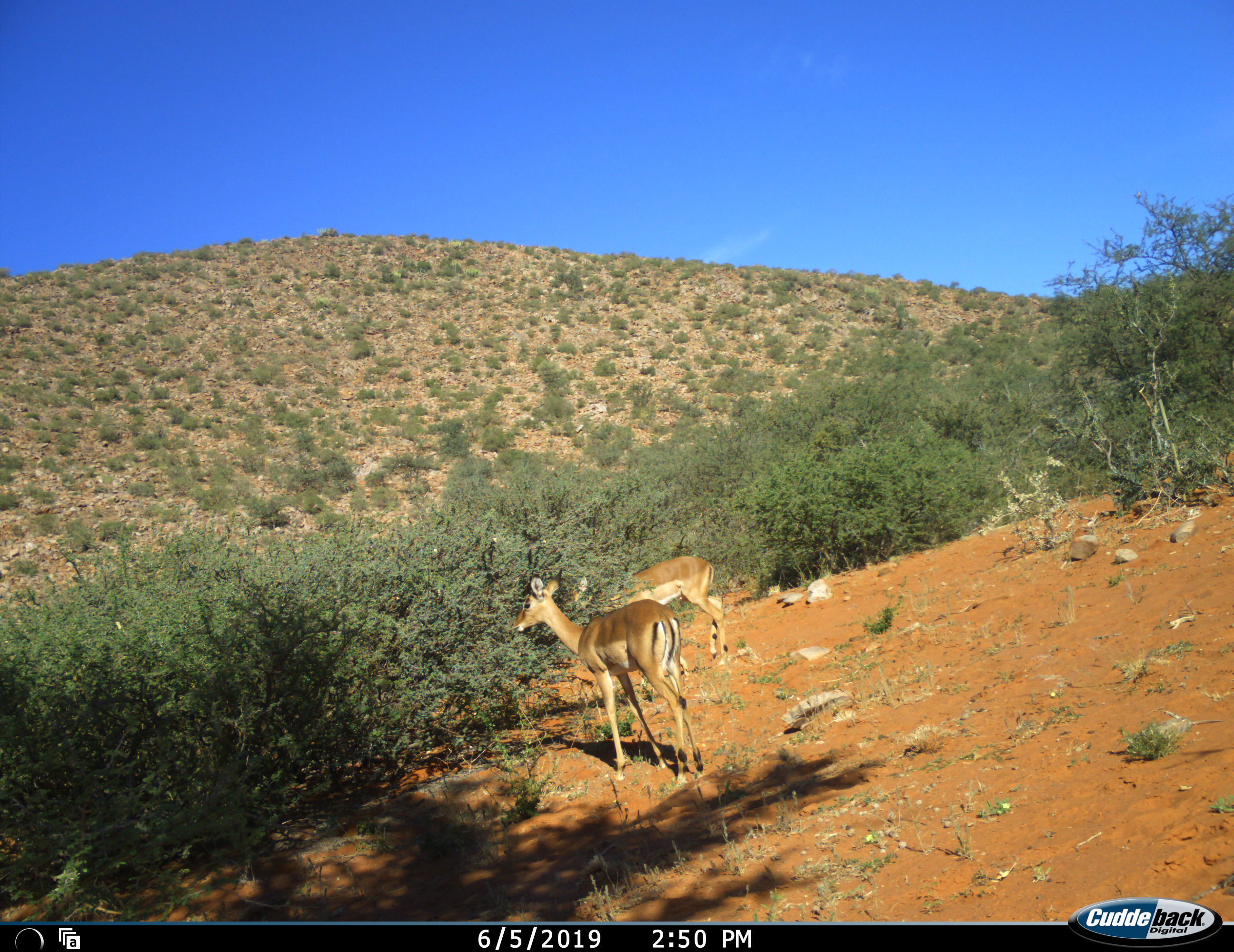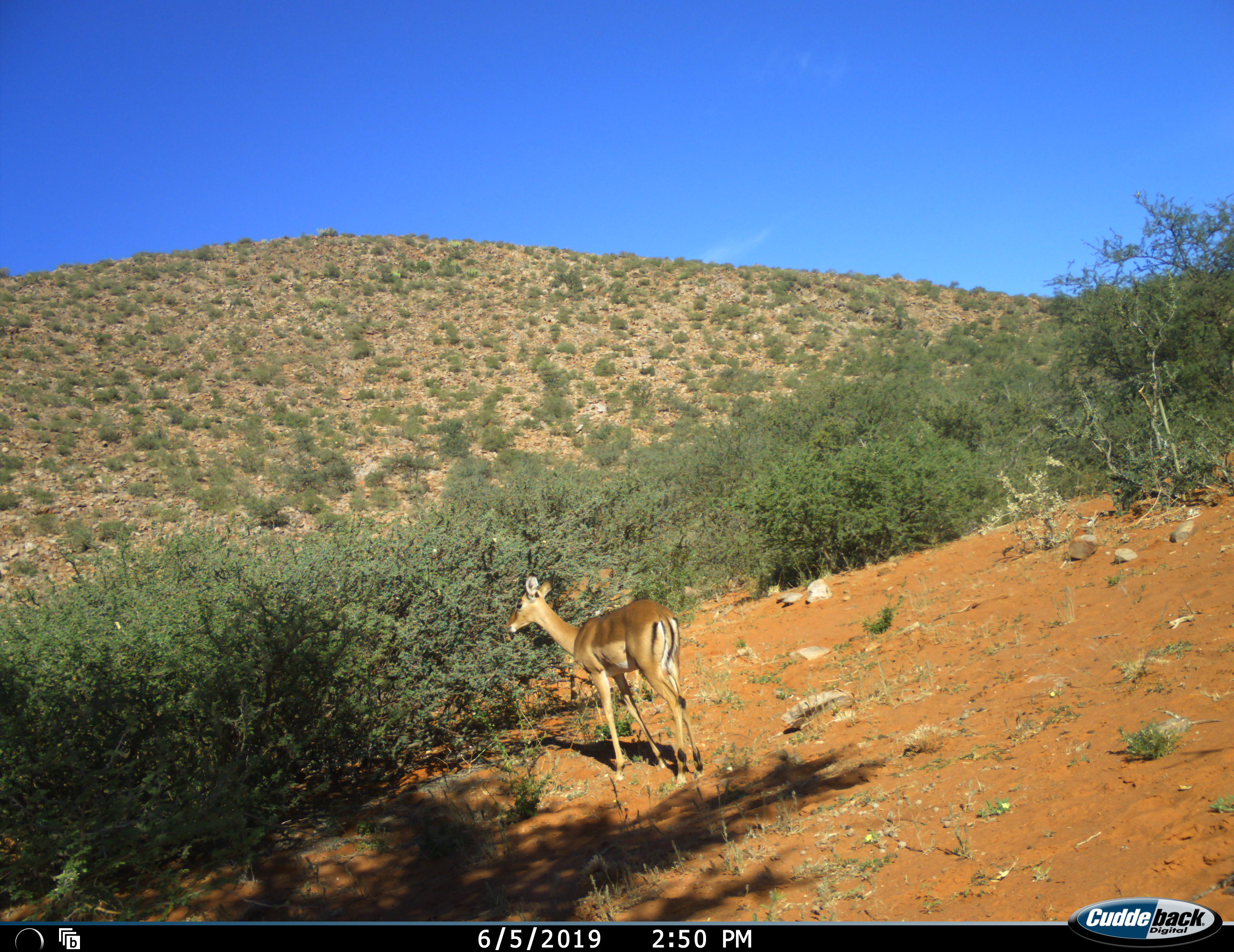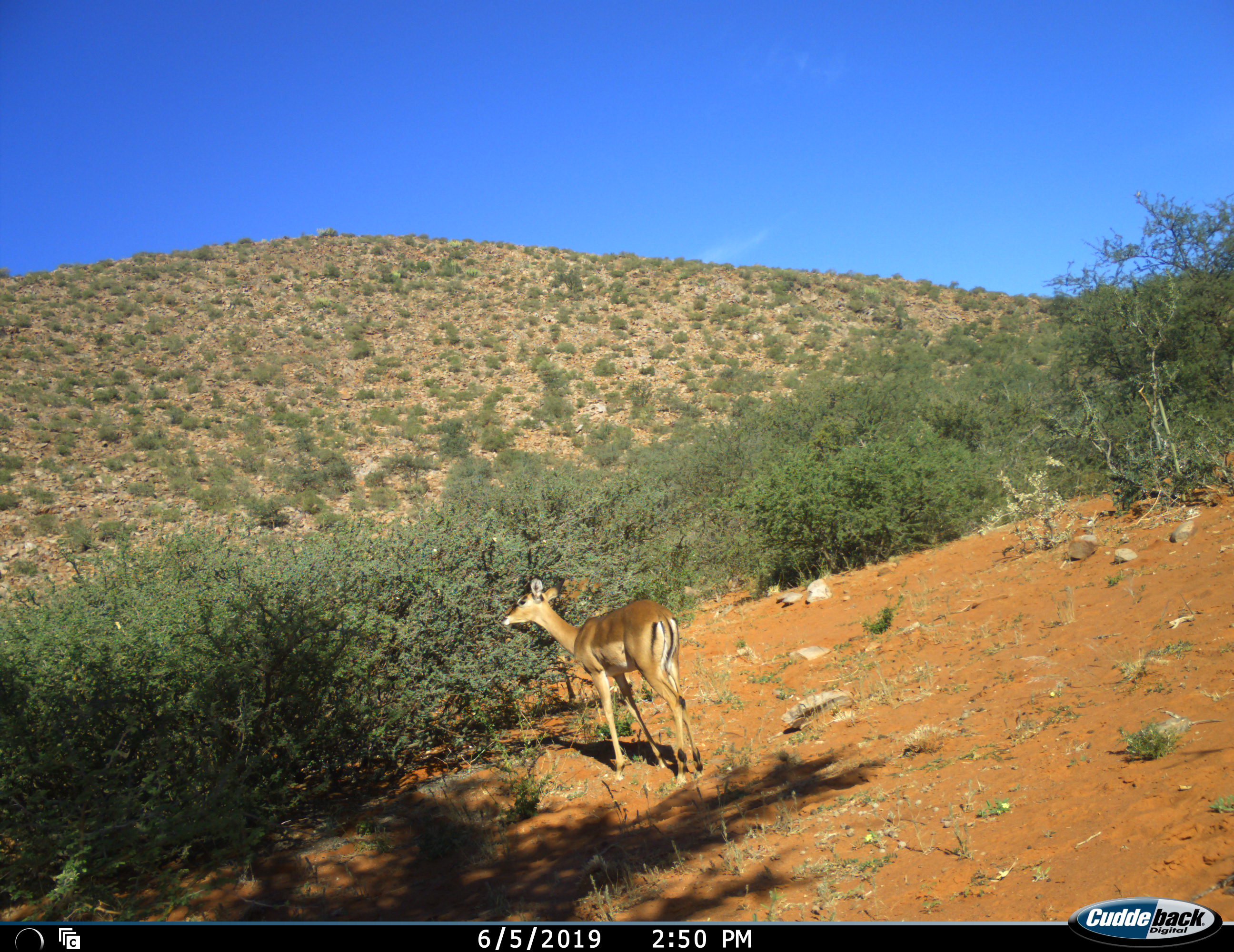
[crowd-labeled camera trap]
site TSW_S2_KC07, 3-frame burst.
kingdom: Animalia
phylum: Chordata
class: Mammalia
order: Artiodactyla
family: Bovidae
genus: Aepyceros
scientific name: Aepyceros melampus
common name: impala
Impala (Aepyceros melampus), count 2. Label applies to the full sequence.